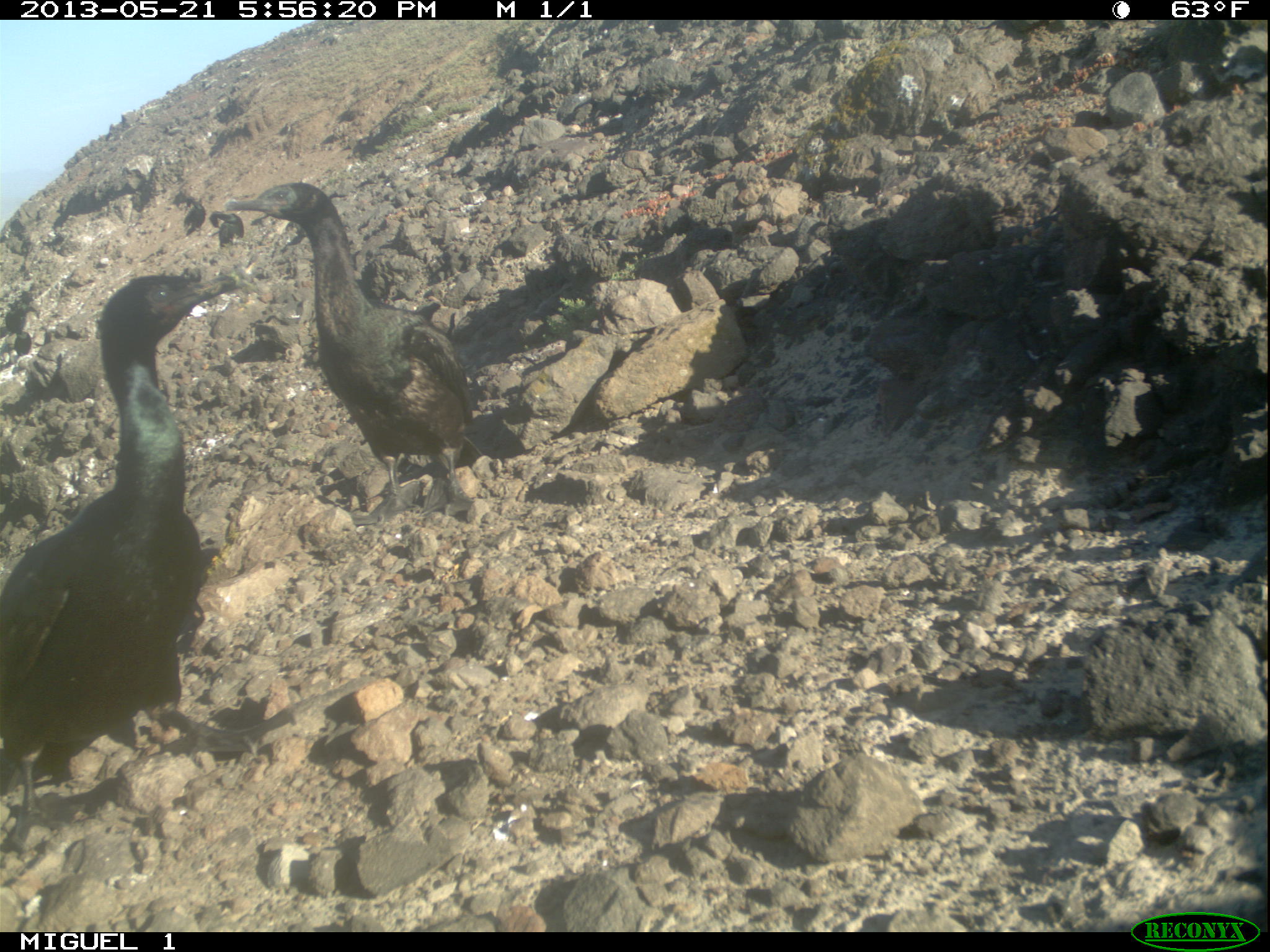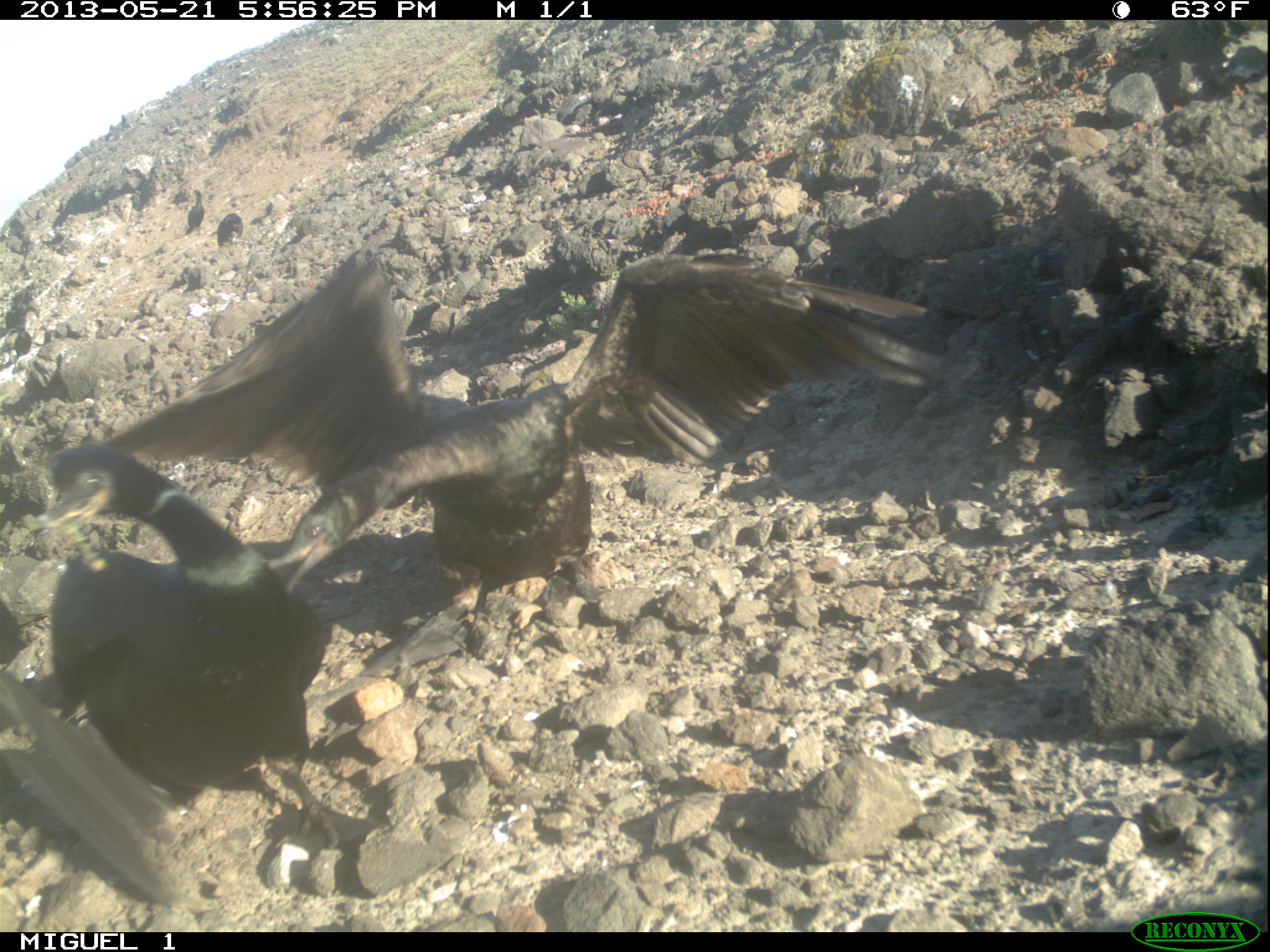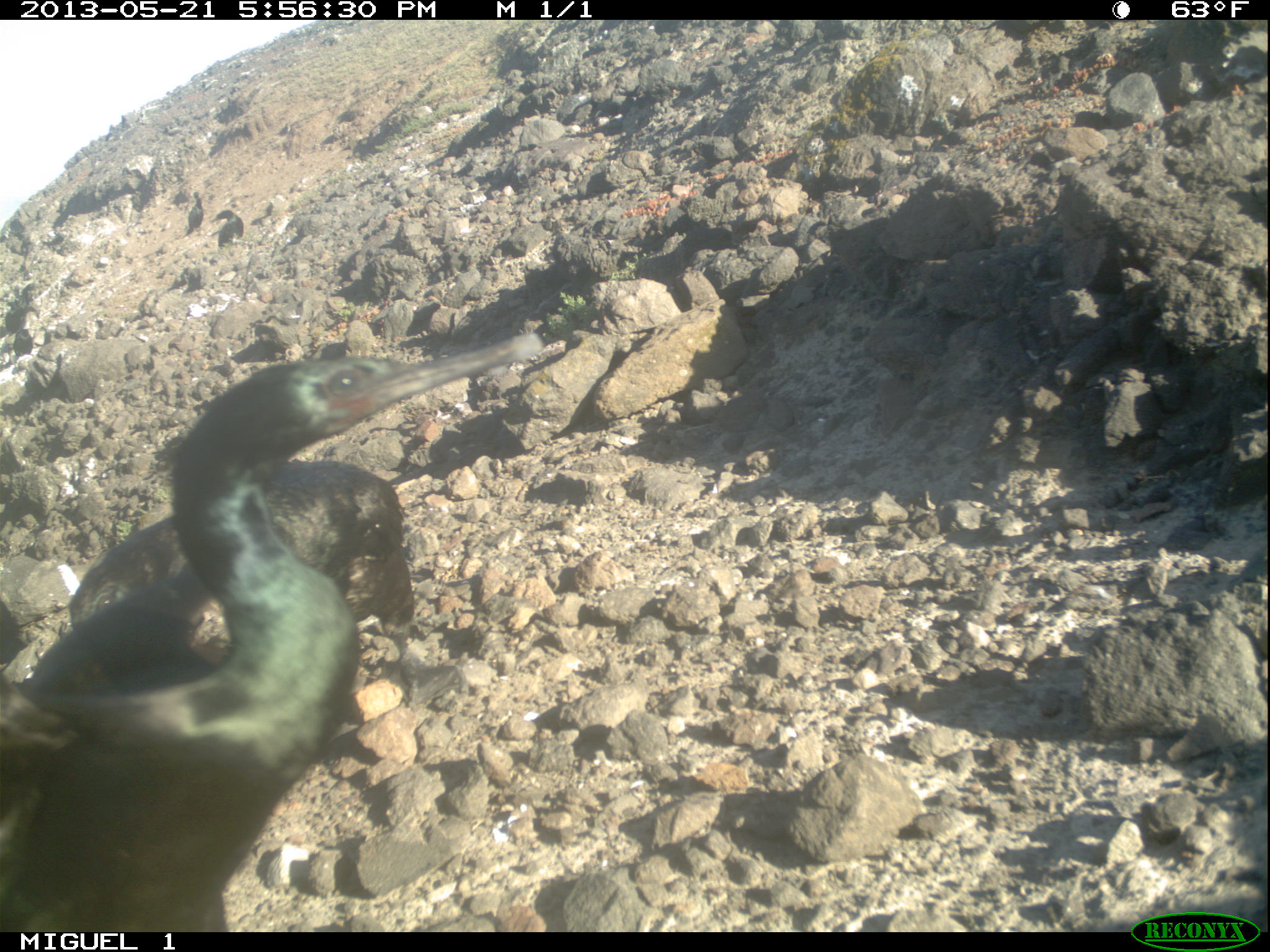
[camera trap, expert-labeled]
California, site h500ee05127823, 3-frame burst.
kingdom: Animalia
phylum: Chordata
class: Aves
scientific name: Aves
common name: bird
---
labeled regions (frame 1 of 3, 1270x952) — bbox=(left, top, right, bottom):
bird: bbox=(0, 272, 236, 839); bbox=(226, 180, 474, 525); bbox=(209, 209, 244, 249); bbox=(182, 196, 206, 237)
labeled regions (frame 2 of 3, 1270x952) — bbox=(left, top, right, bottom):
bird: bbox=(99, 255, 948, 628); bbox=(33, 444, 385, 880); bbox=(0, 671, 190, 905)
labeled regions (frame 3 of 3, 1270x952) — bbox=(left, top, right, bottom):
bird: bbox=(0, 330, 541, 932); bbox=(212, 208, 243, 247); bbox=(184, 191, 203, 234)